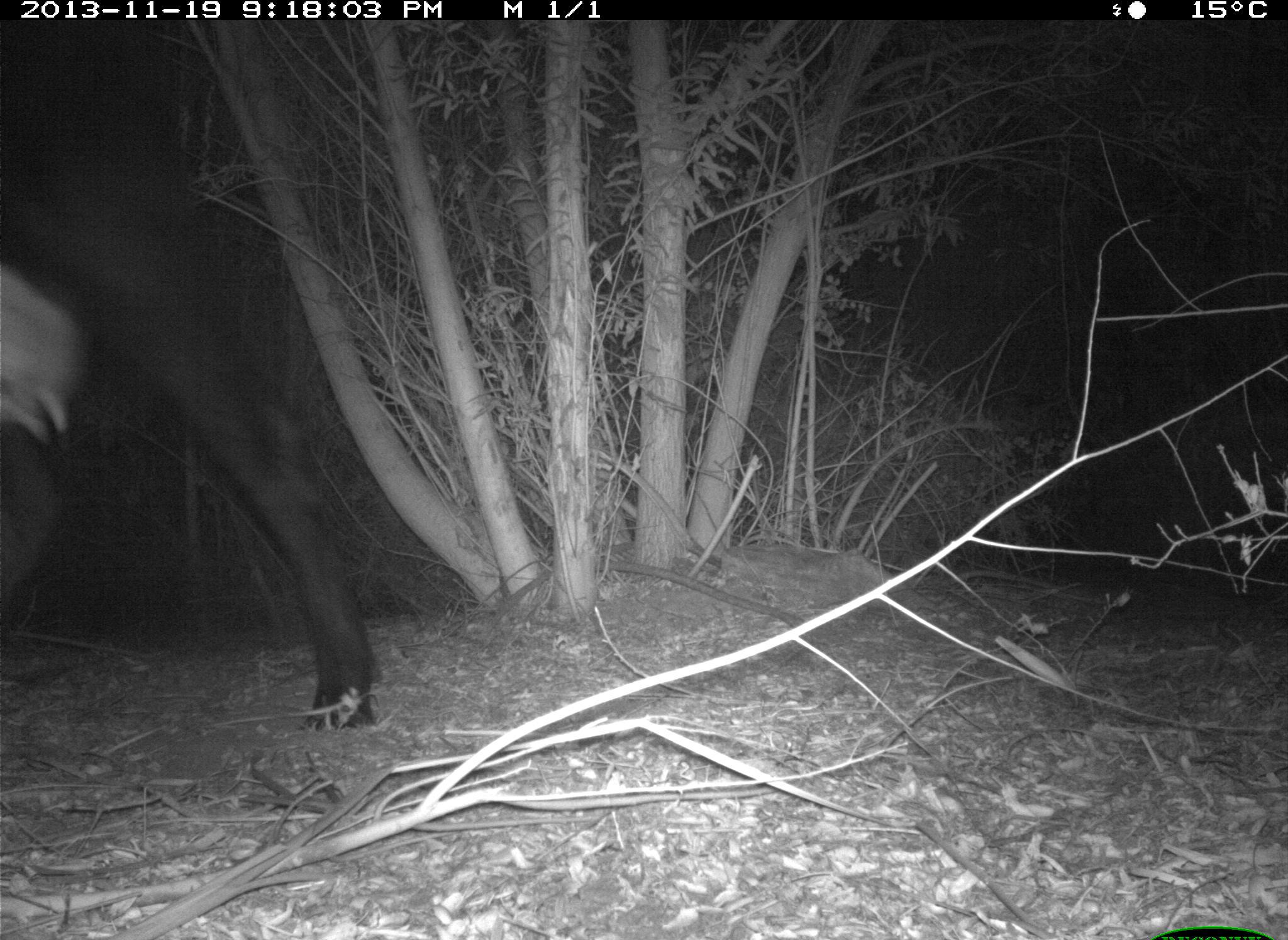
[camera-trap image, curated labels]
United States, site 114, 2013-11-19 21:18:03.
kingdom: Animalia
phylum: Chordata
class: Mammalia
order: Artiodactyla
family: Bovidae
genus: Bos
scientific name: Bos taurus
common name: cow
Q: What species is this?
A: Cow (Bos taurus).